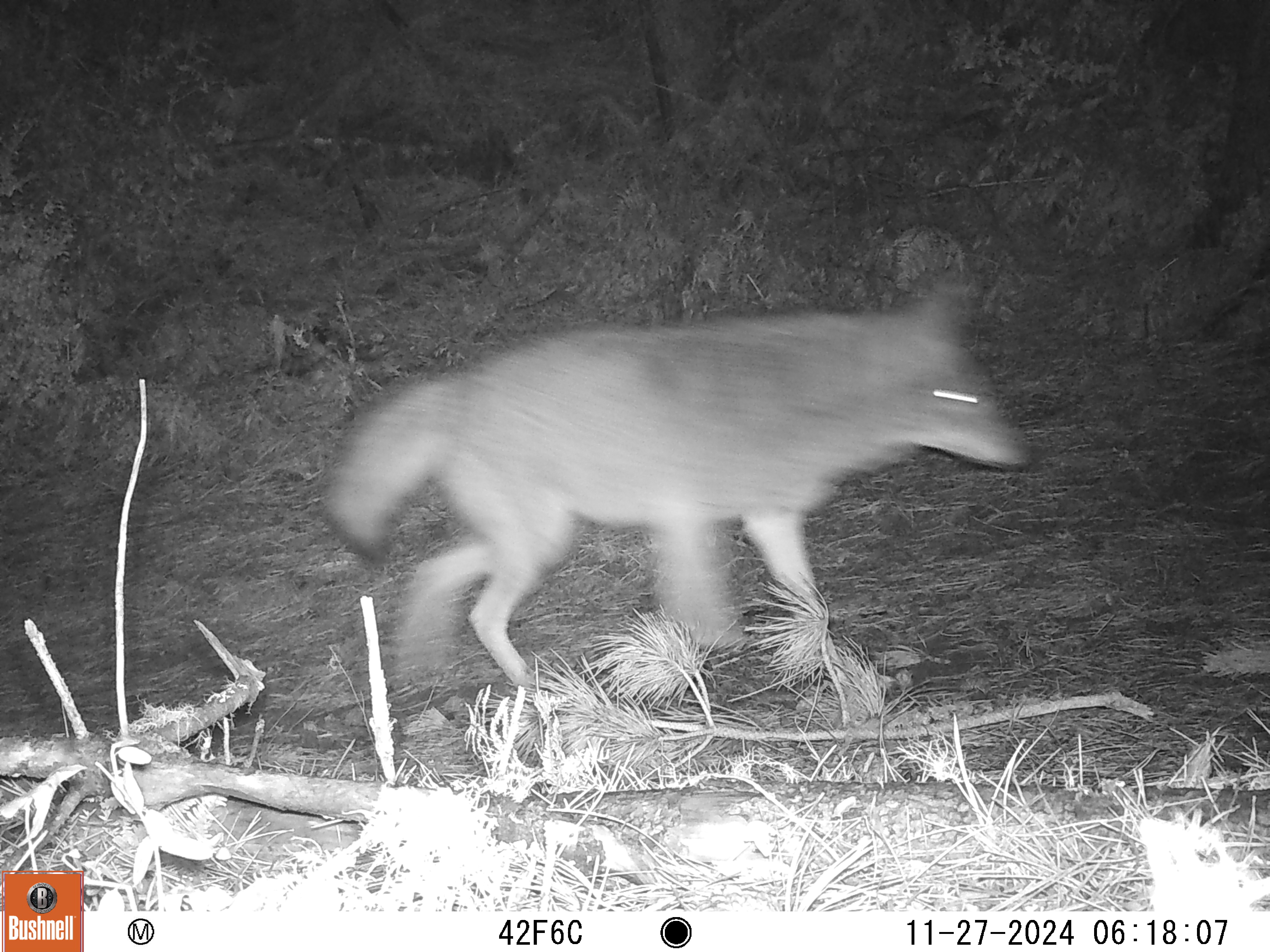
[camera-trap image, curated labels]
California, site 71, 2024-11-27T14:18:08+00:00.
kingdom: Animalia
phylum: Chordata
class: Mammalia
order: Carnivora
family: Canidae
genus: Canis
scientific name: Canis latrans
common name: coyote